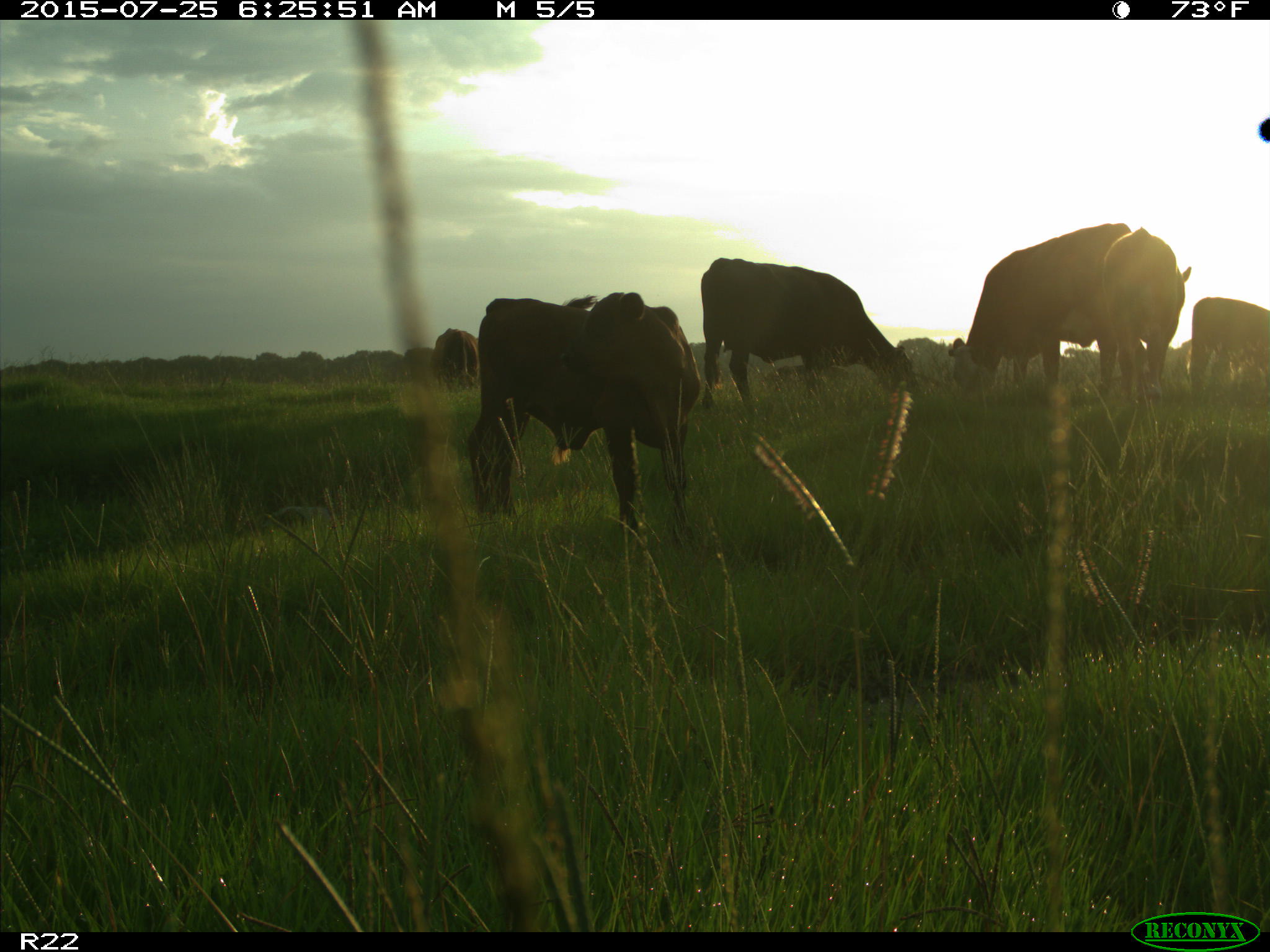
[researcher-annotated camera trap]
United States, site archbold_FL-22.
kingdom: Animalia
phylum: Chordata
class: Mammalia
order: Artiodactyla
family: Bovidae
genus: Bos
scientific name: Bos taurus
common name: domestic cow